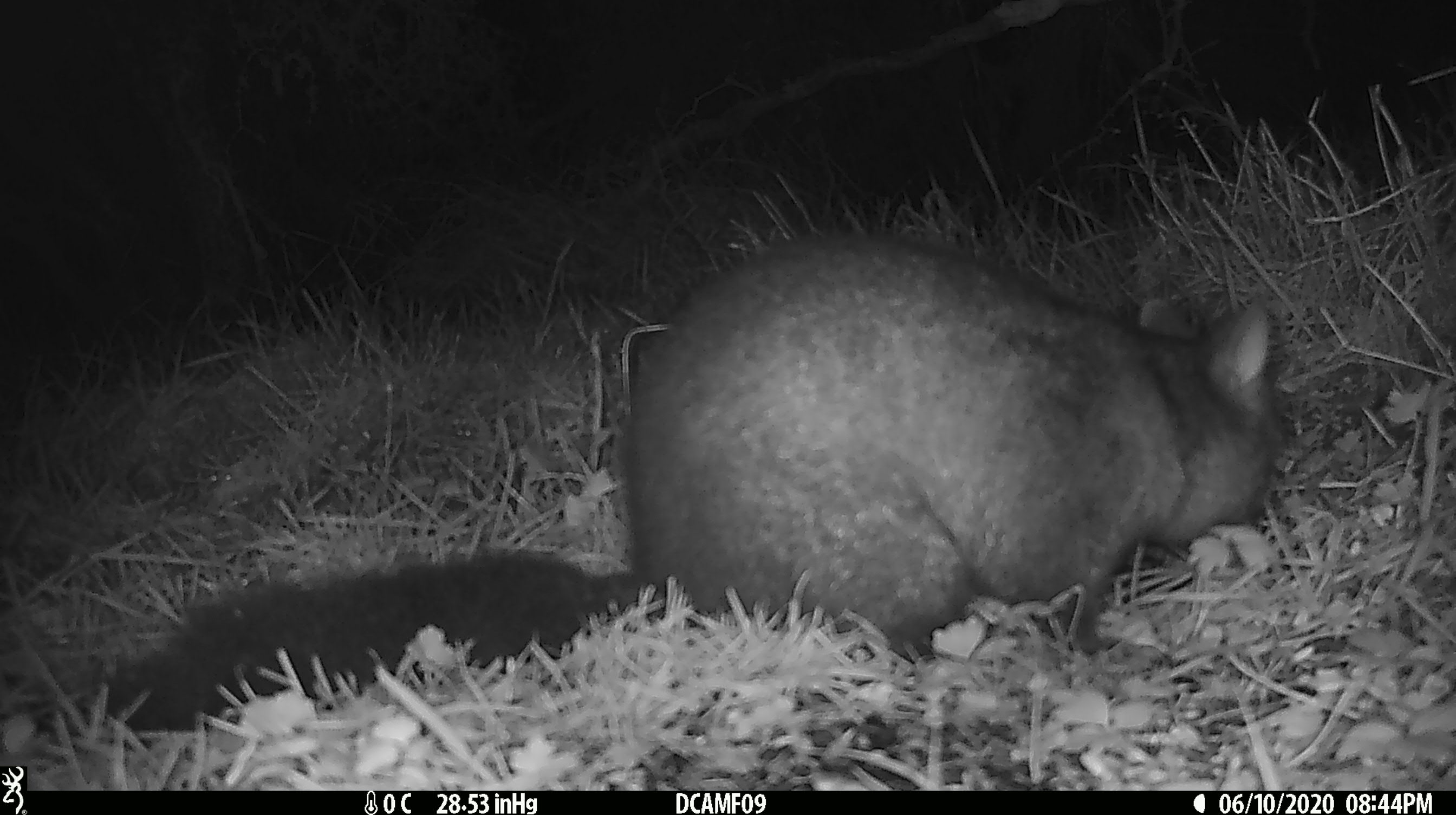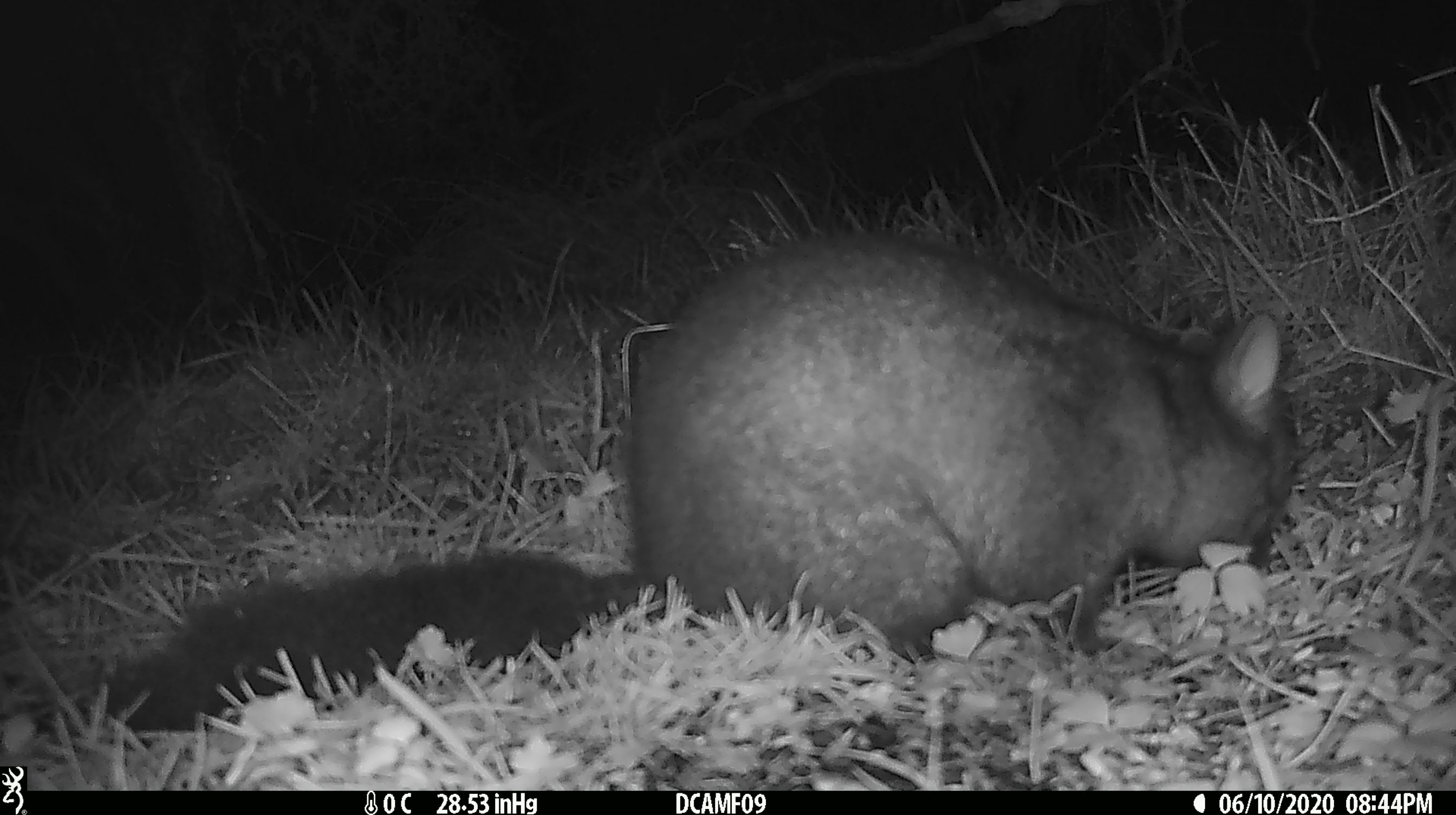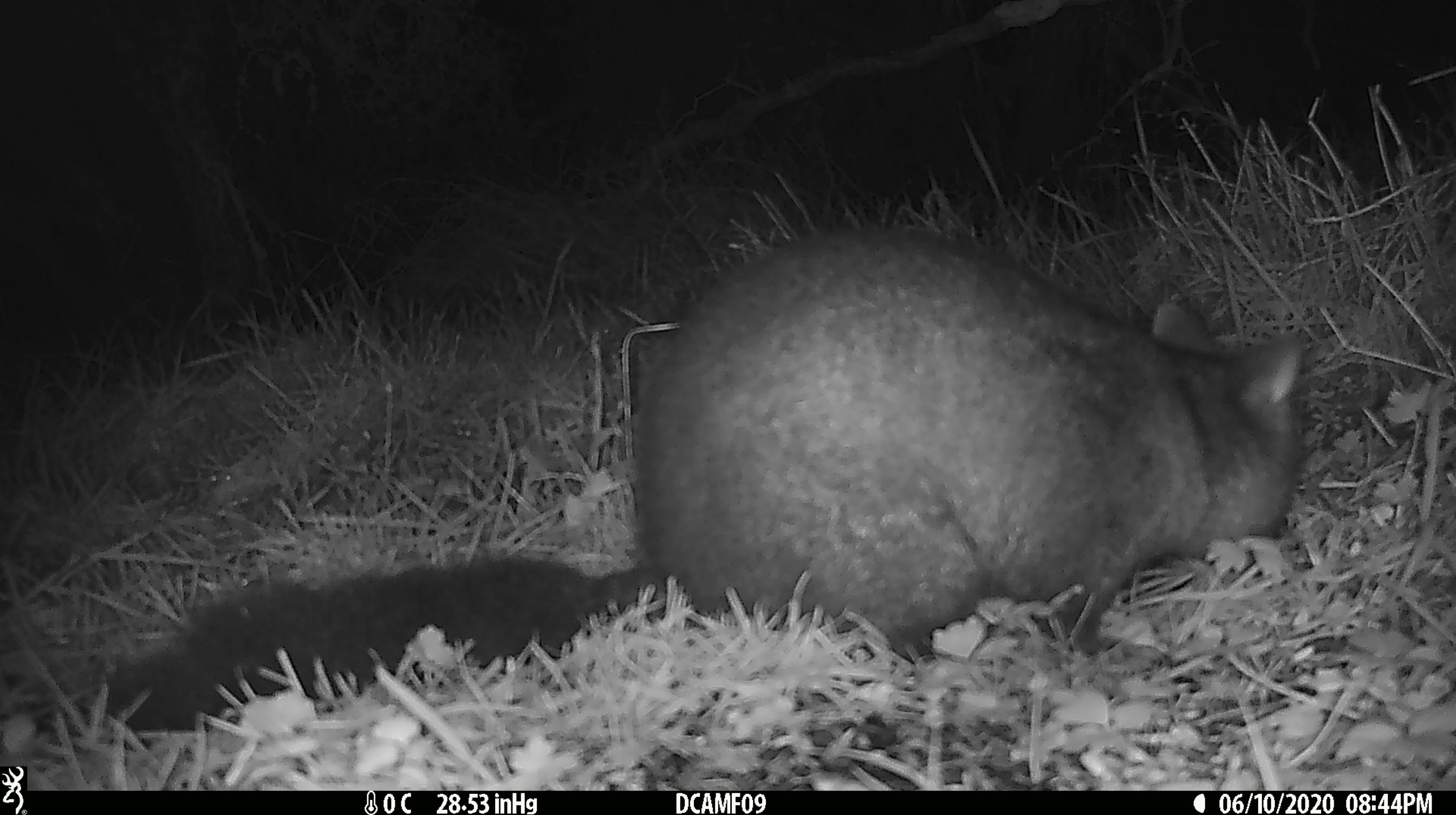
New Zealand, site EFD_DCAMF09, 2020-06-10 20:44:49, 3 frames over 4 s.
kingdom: Animalia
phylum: Chordata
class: Mammalia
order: Diprotodontia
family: Phalangeridae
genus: Trichosurus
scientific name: Trichosurus vulpecula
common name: common brushtail possum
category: possum